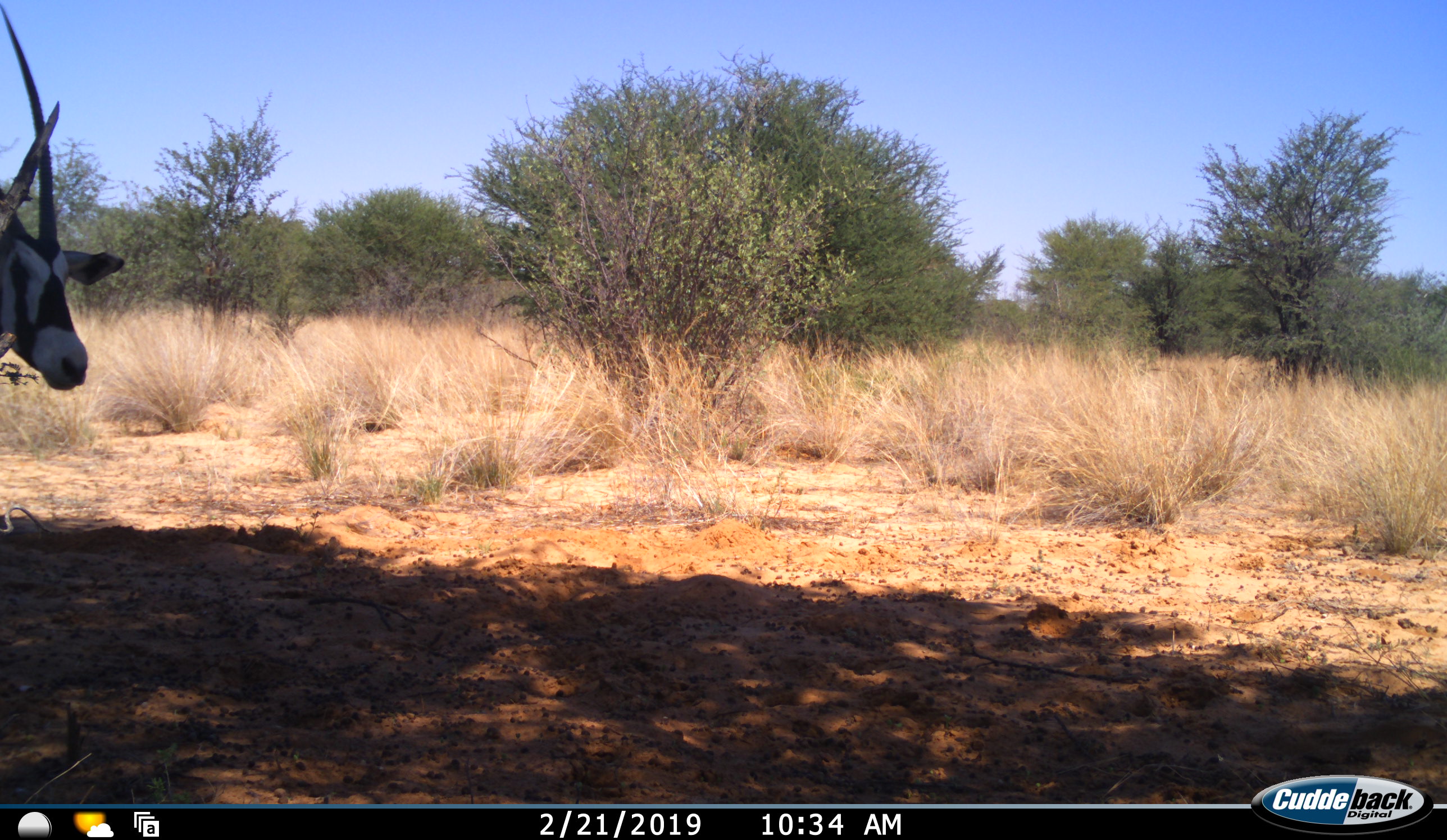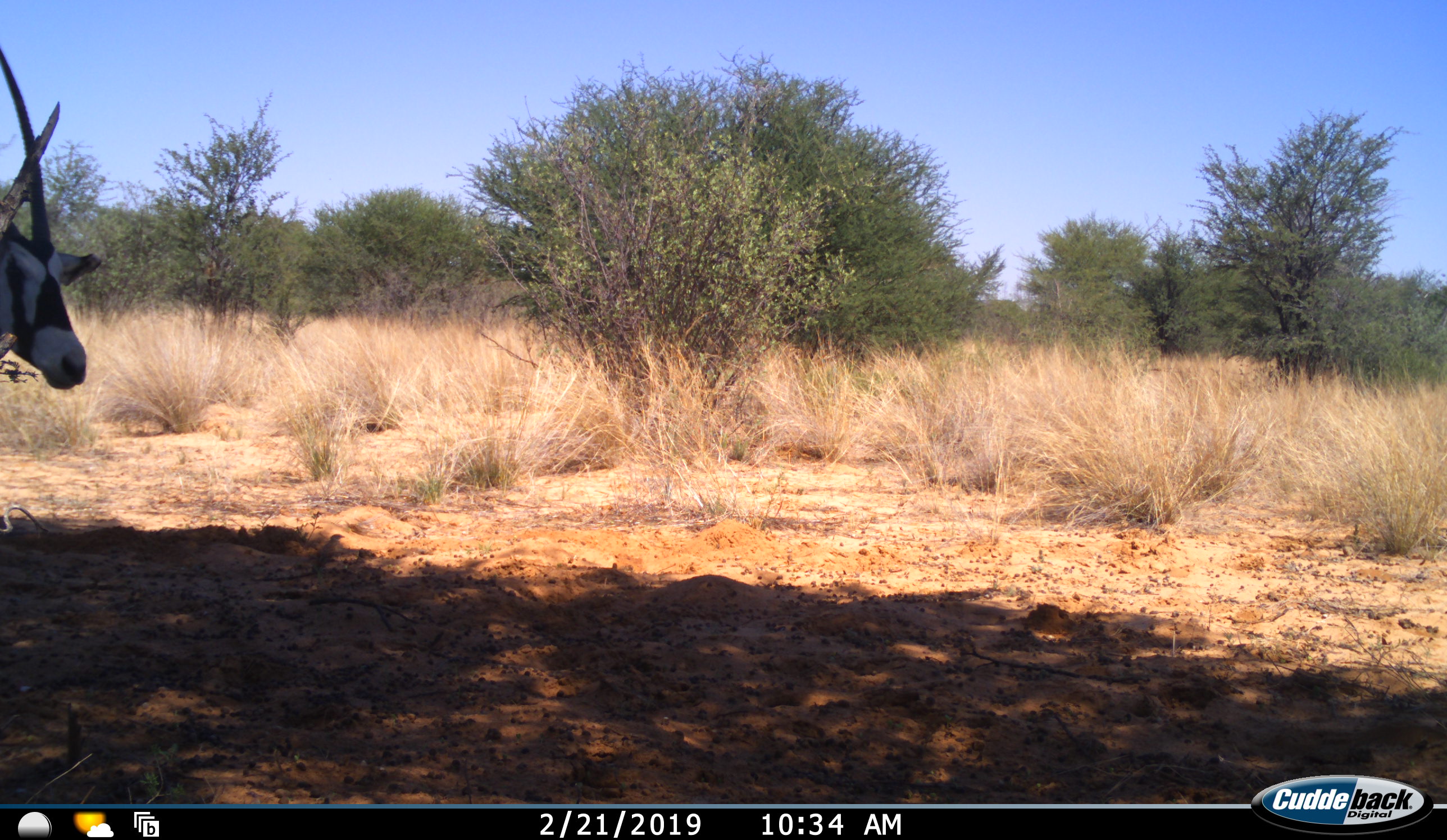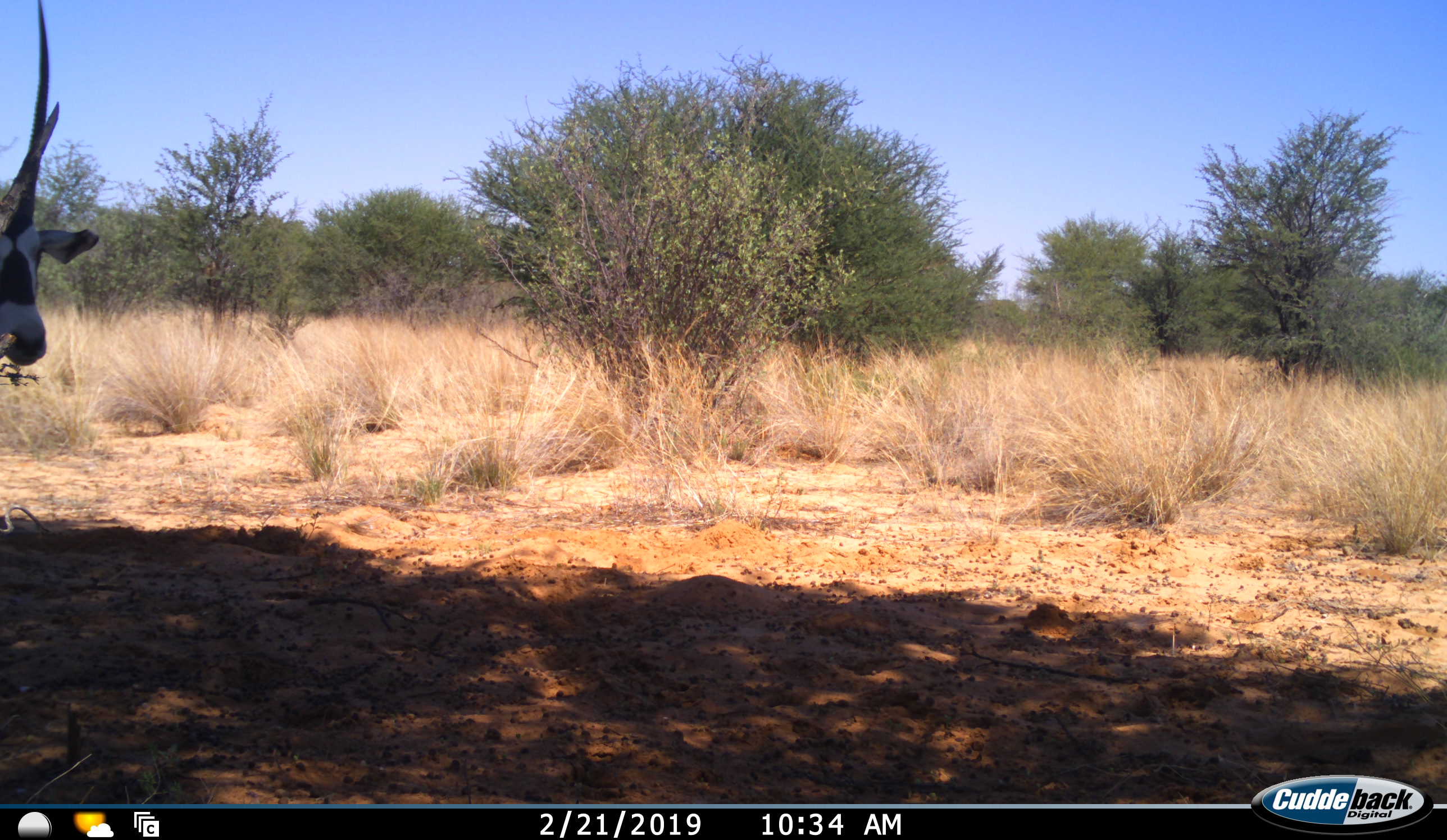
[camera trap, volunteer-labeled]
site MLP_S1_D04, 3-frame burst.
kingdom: Animalia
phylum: Chordata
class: Mammalia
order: Artiodactyla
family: Bovidae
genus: Oryx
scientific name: Oryx gazella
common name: gemsbok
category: oryx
Oryx (gemsbok) (Oryx gazella), count 1. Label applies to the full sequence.